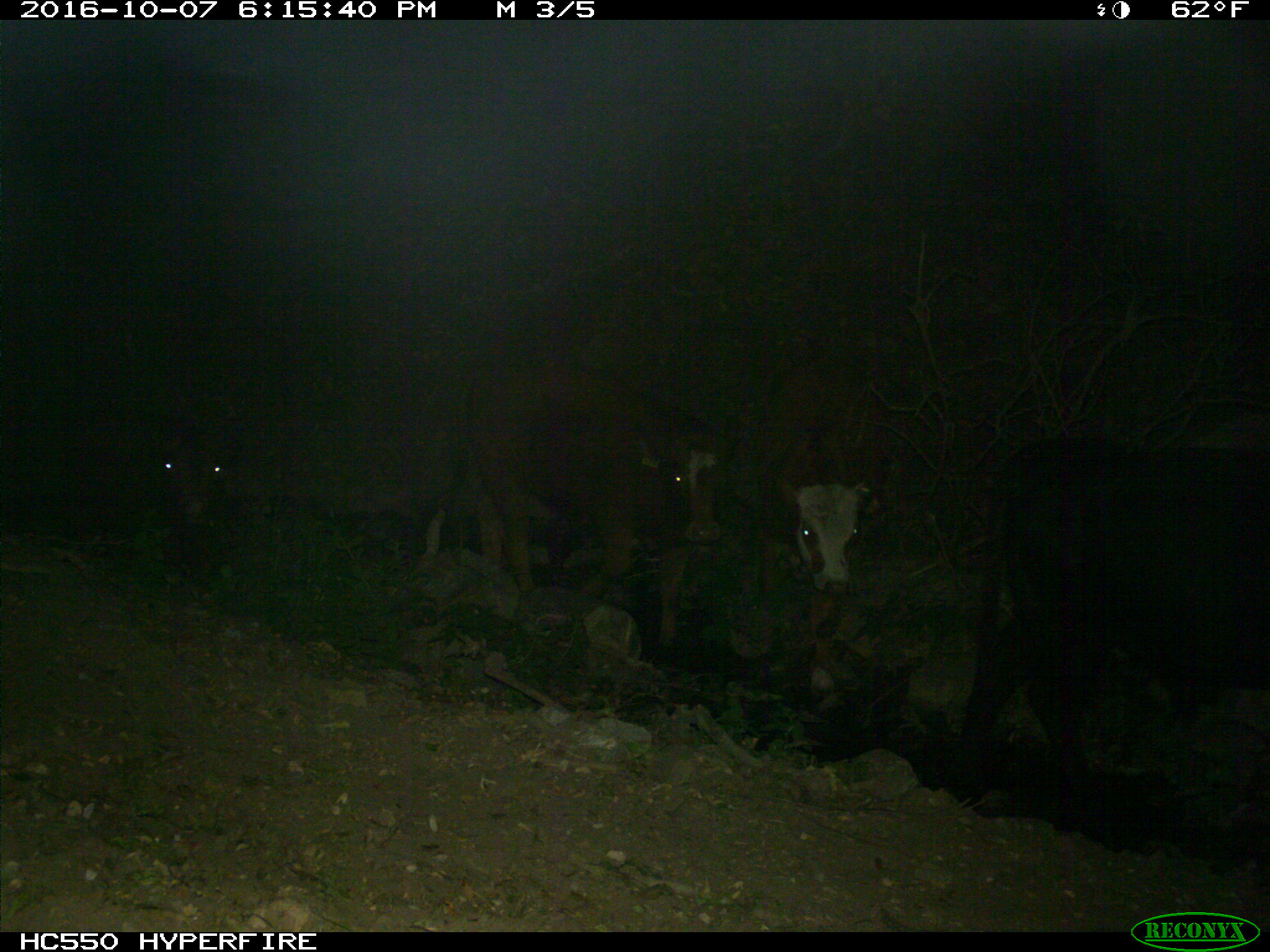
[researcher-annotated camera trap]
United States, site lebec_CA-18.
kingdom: Animalia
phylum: Chordata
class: Mammalia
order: Artiodactyla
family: Bovidae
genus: Bos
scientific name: Bos taurus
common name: domestic cow